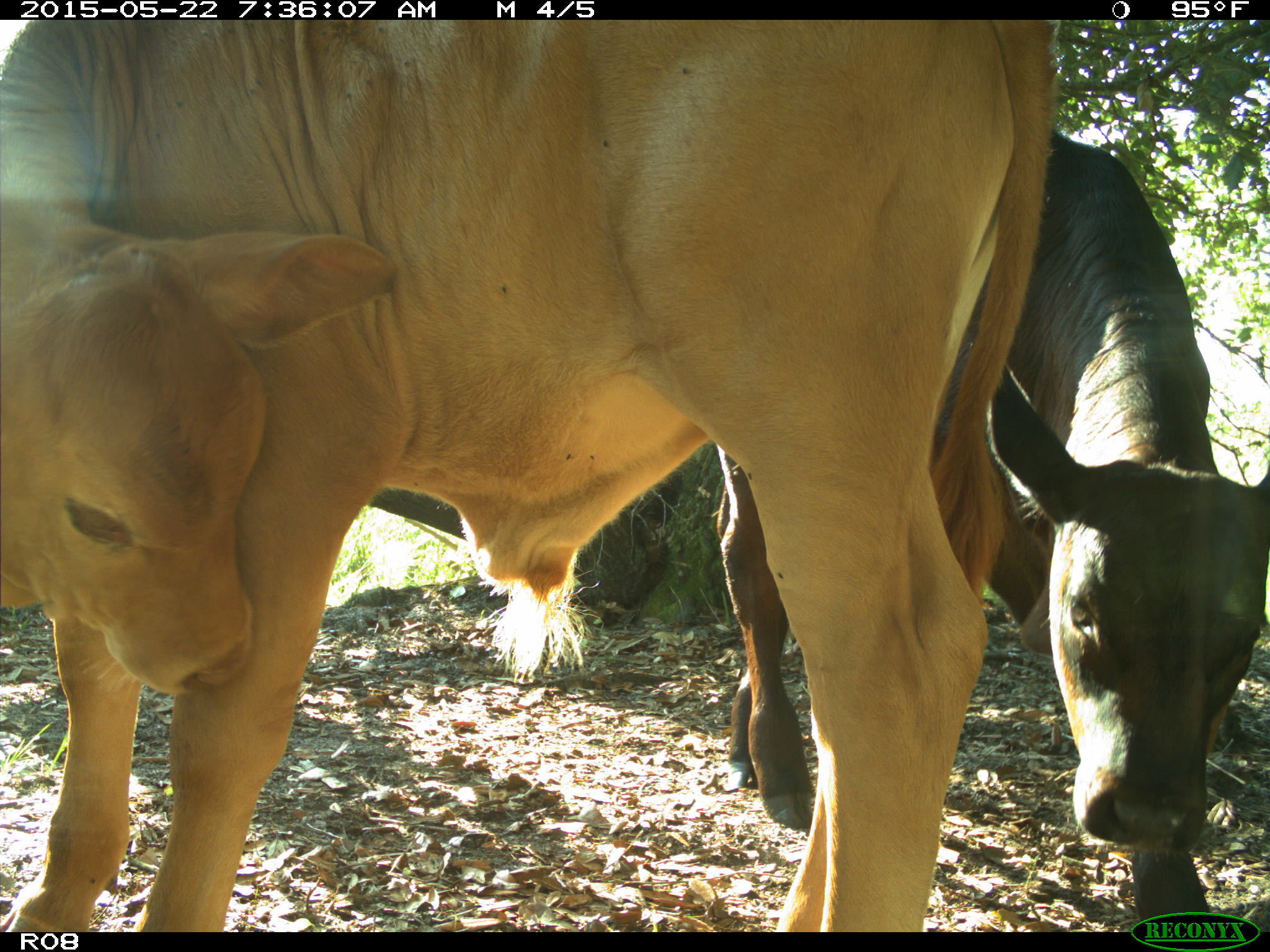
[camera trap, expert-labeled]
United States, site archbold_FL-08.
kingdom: Animalia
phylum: Chordata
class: Mammalia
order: Artiodactyla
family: Bovidae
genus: Bos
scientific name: Bos taurus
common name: domestic cow